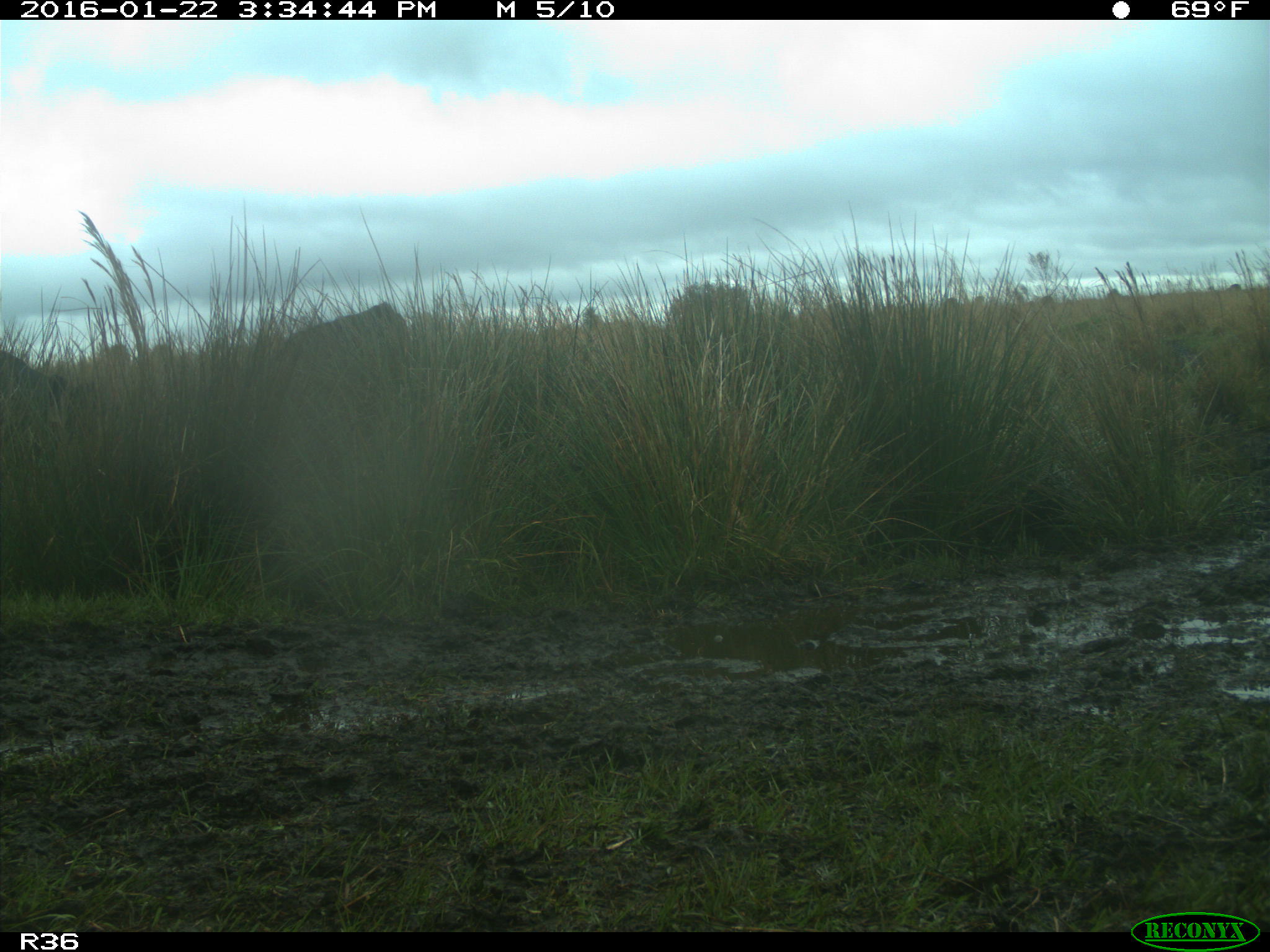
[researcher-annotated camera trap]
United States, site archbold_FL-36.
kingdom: Animalia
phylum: Chordata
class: Mammalia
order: Artiodactyla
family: Bovidae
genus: Bos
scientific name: Bos taurus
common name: domestic cow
Bos taurus (domestic cow).